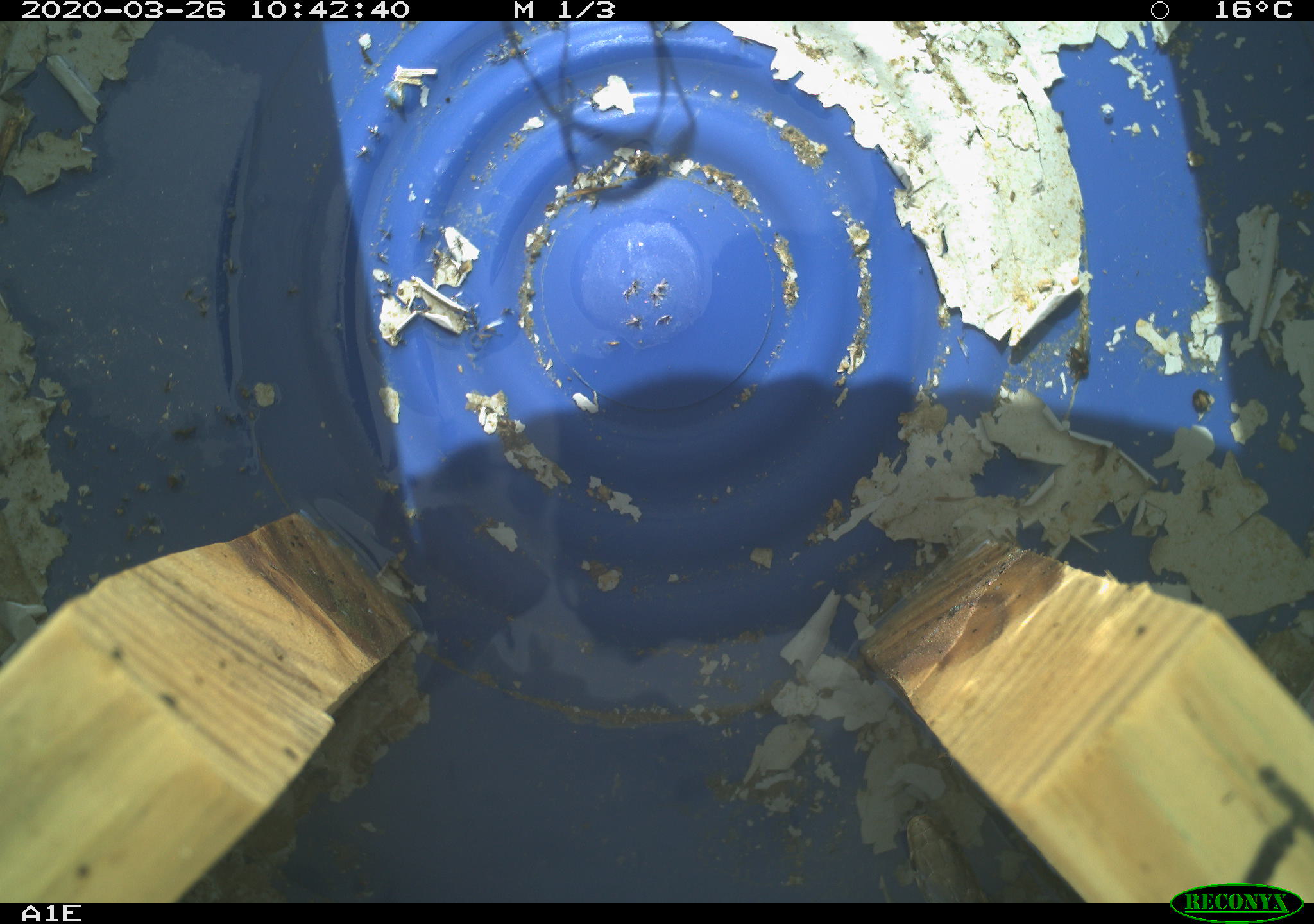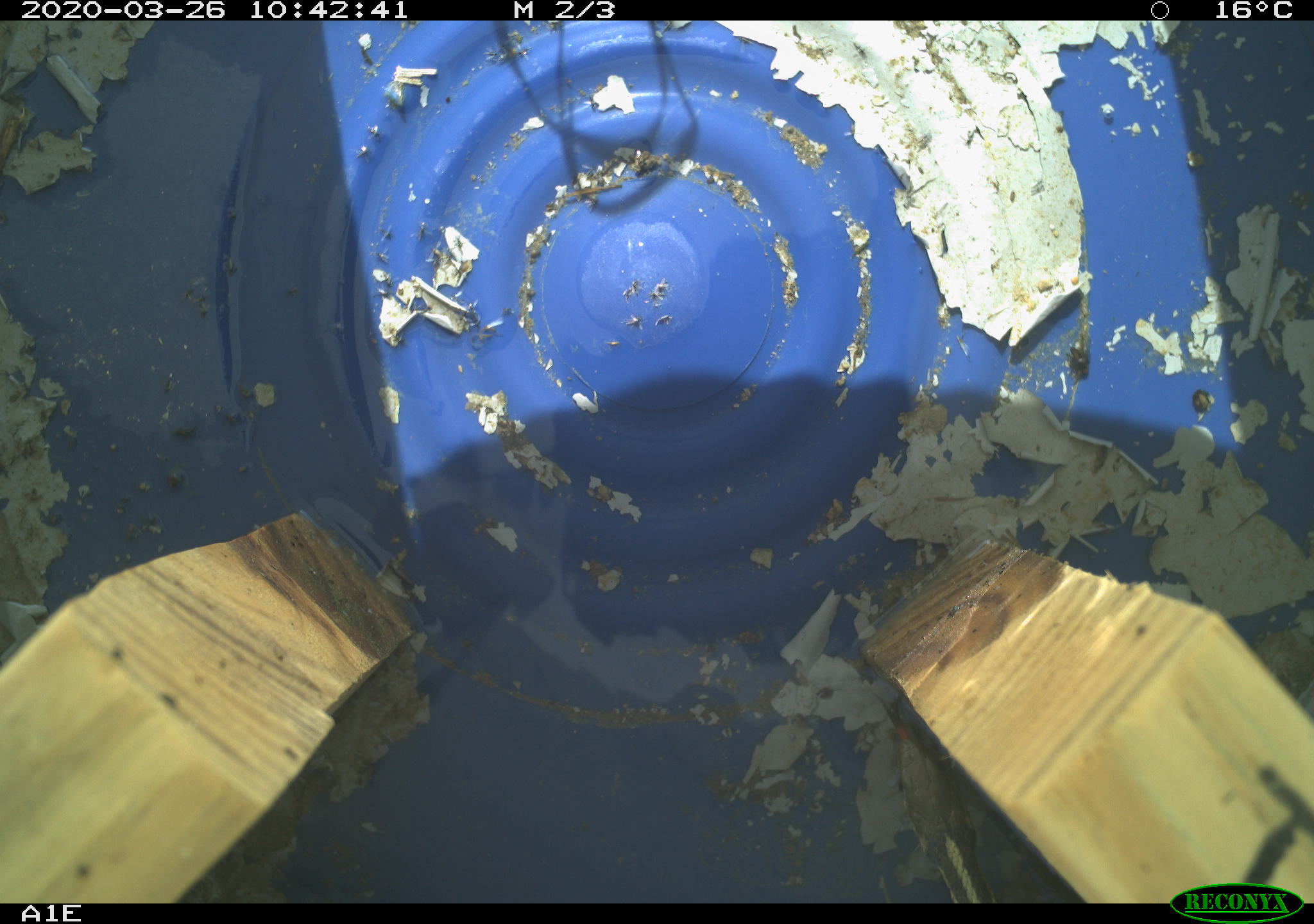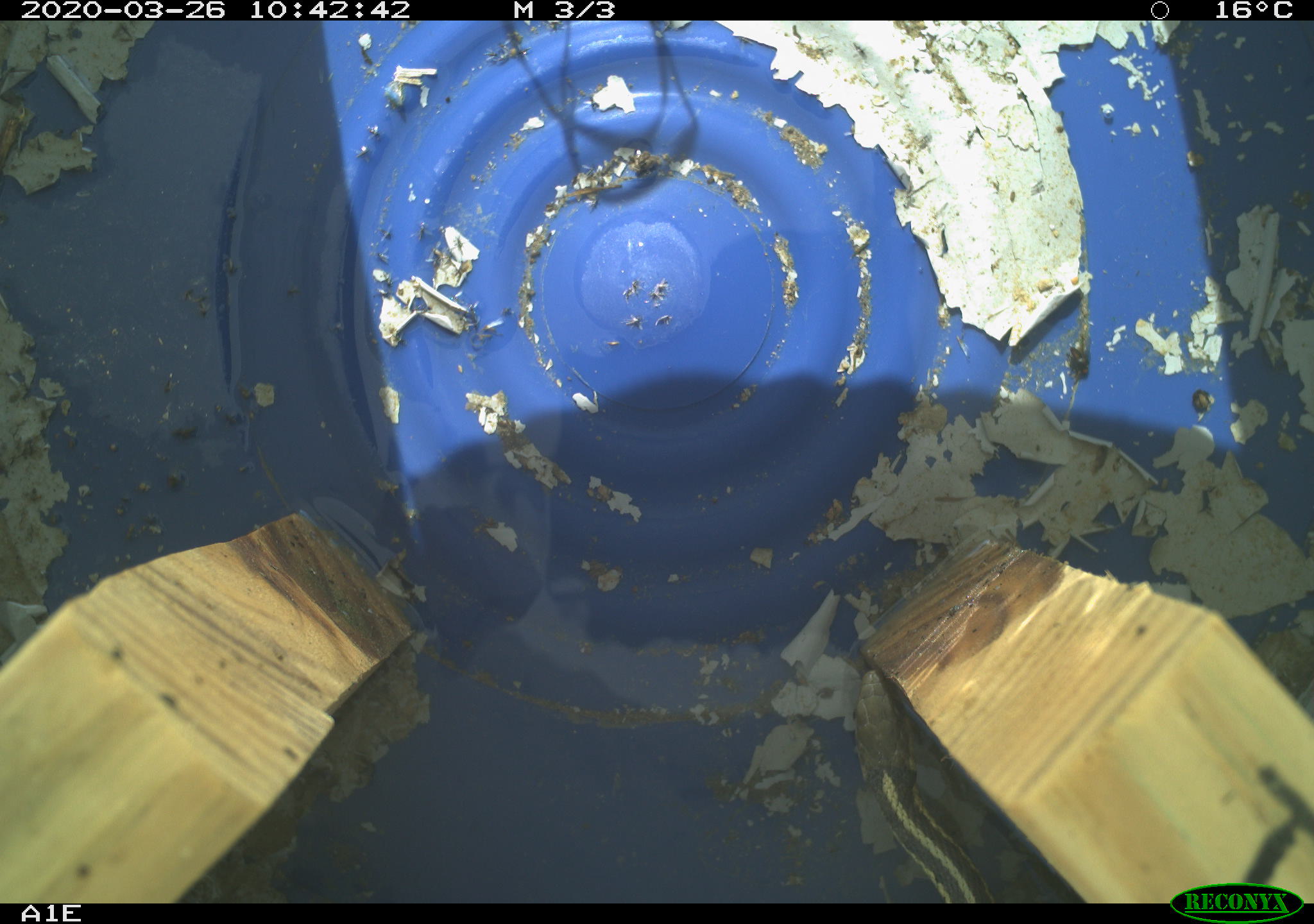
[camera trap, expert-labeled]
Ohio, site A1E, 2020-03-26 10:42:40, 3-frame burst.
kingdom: Animalia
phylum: Chordata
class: Reptilia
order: Squamata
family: Colubridae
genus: Thamnophis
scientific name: Thamnophis sirtalis sirtalis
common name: eastern gartersnake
Eastern gartersnake (Thamnophis sirtalis sirtalis).